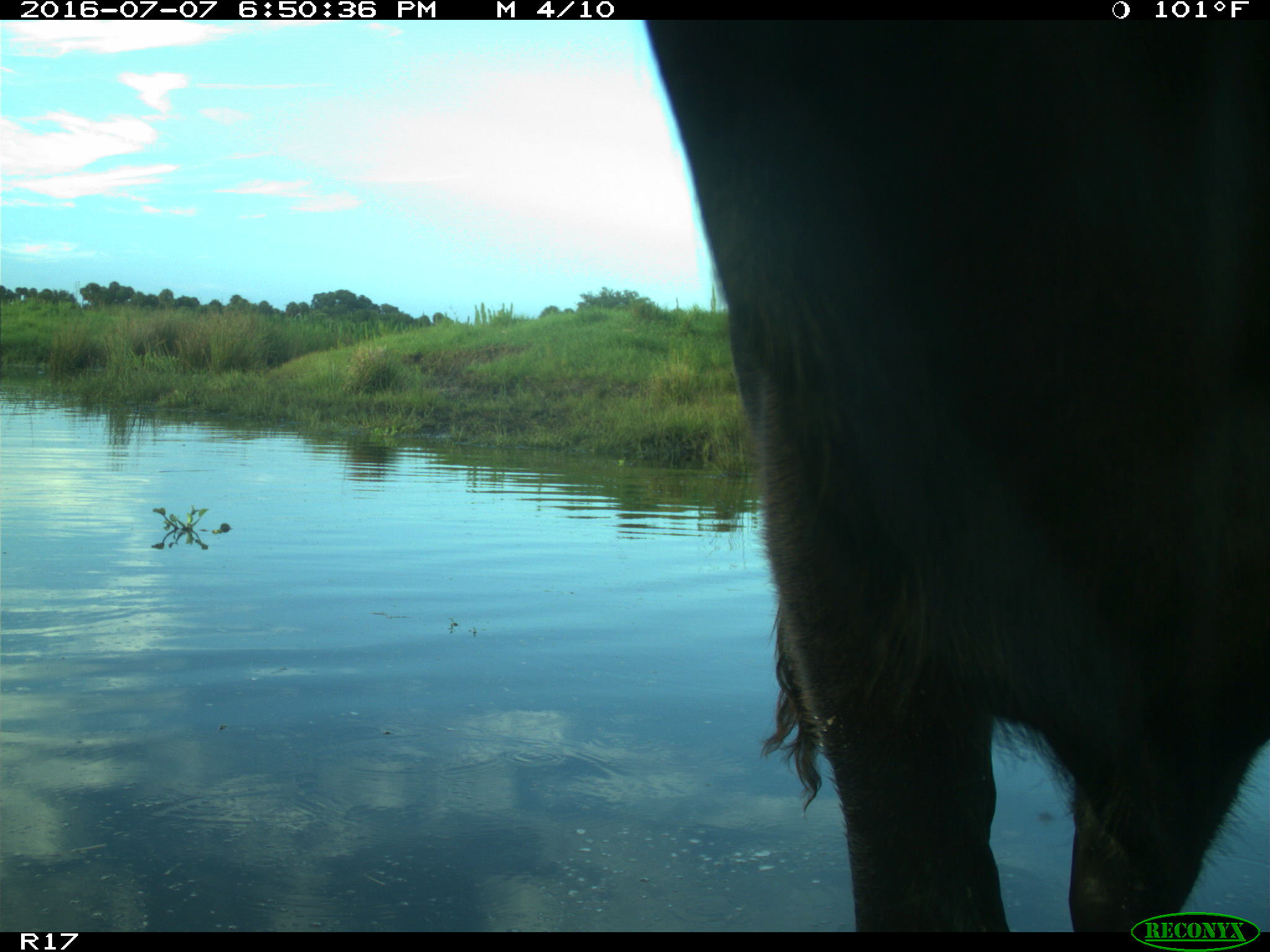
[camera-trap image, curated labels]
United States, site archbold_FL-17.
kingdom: Animalia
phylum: Chordata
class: Mammalia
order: Artiodactyla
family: Bovidae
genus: Bos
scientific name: Bos taurus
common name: domestic cow